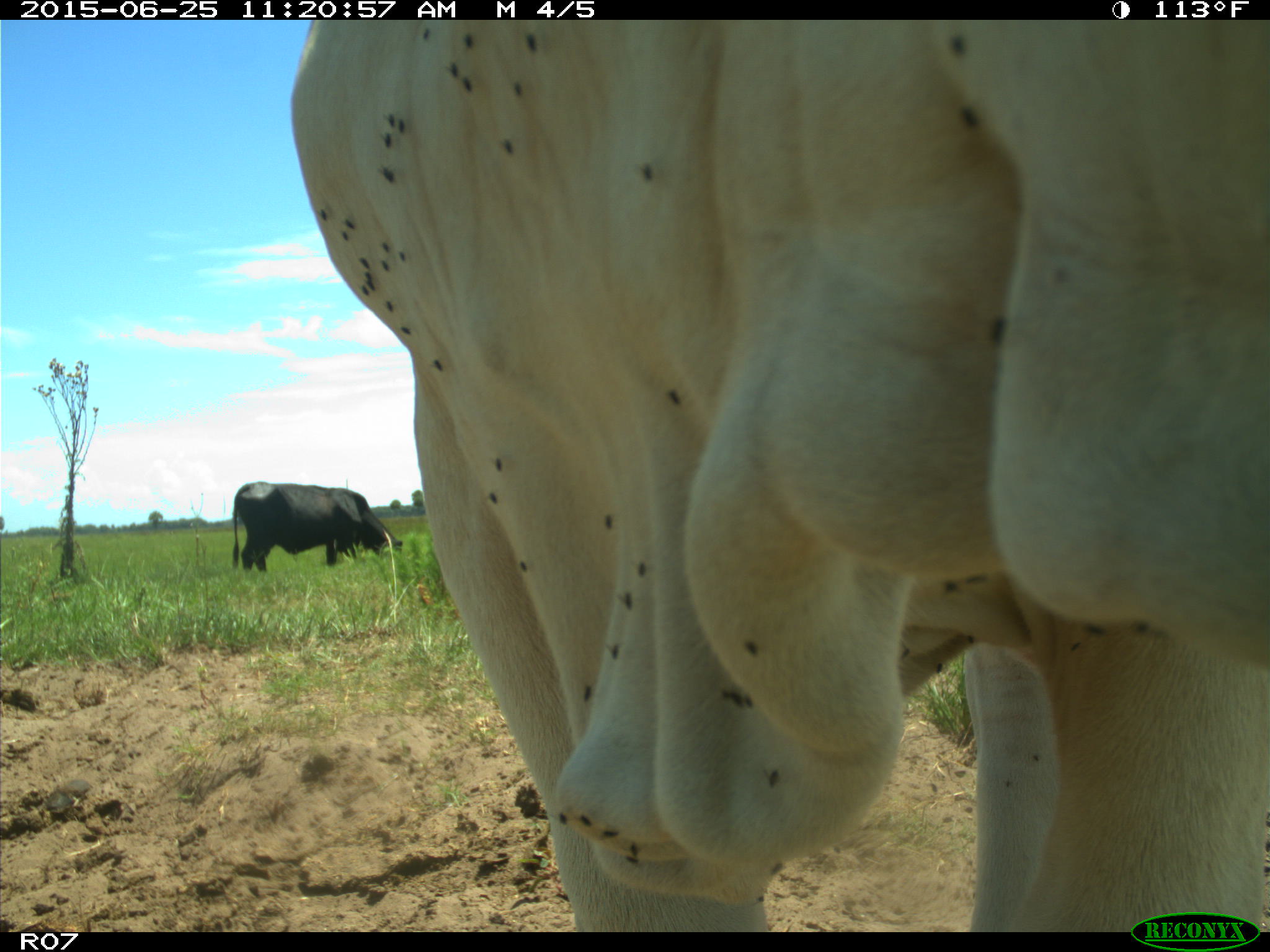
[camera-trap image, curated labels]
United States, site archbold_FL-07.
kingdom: Animalia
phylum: Chordata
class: Mammalia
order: Artiodactyla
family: Bovidae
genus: Bos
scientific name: Bos taurus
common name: domestic cow